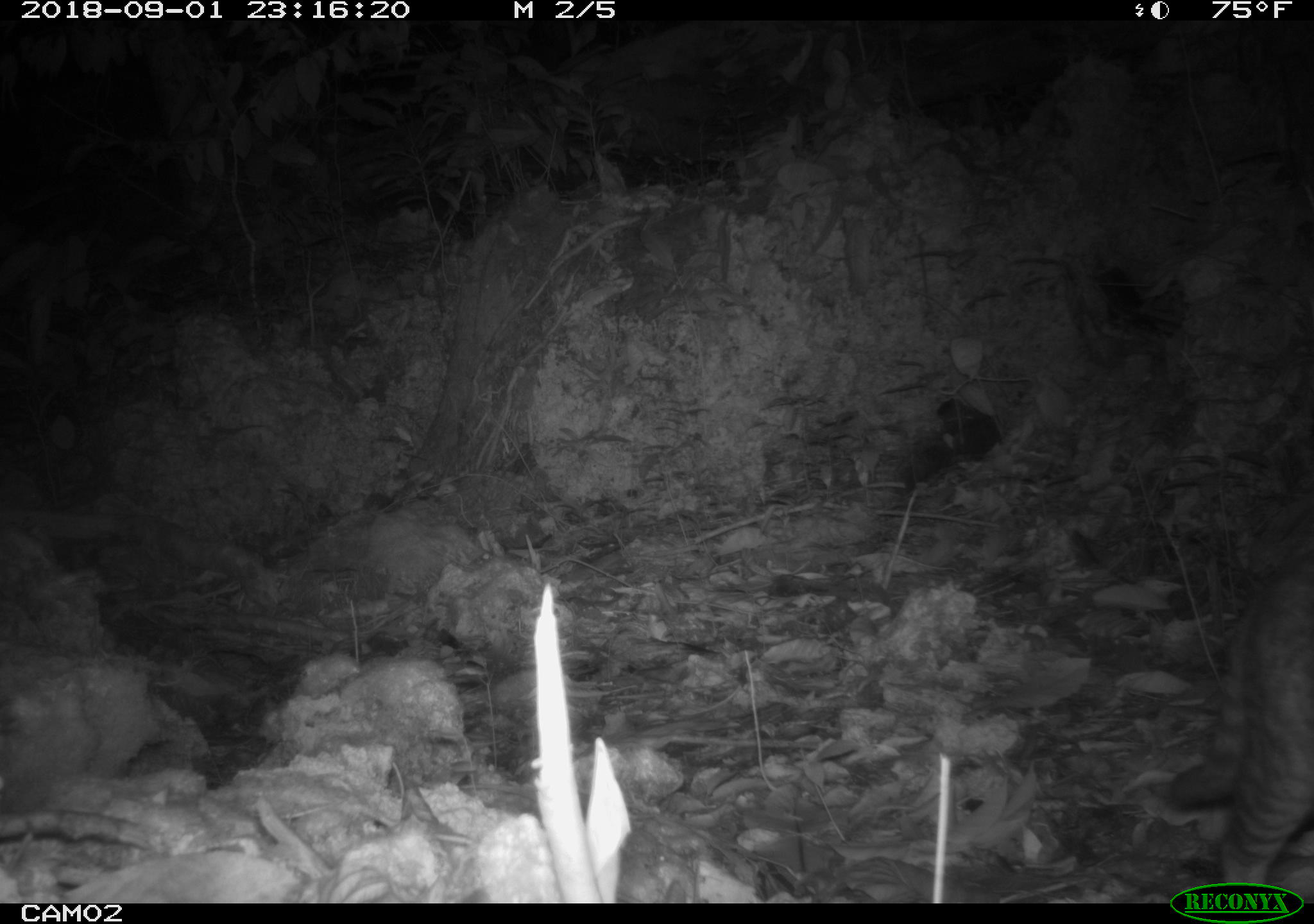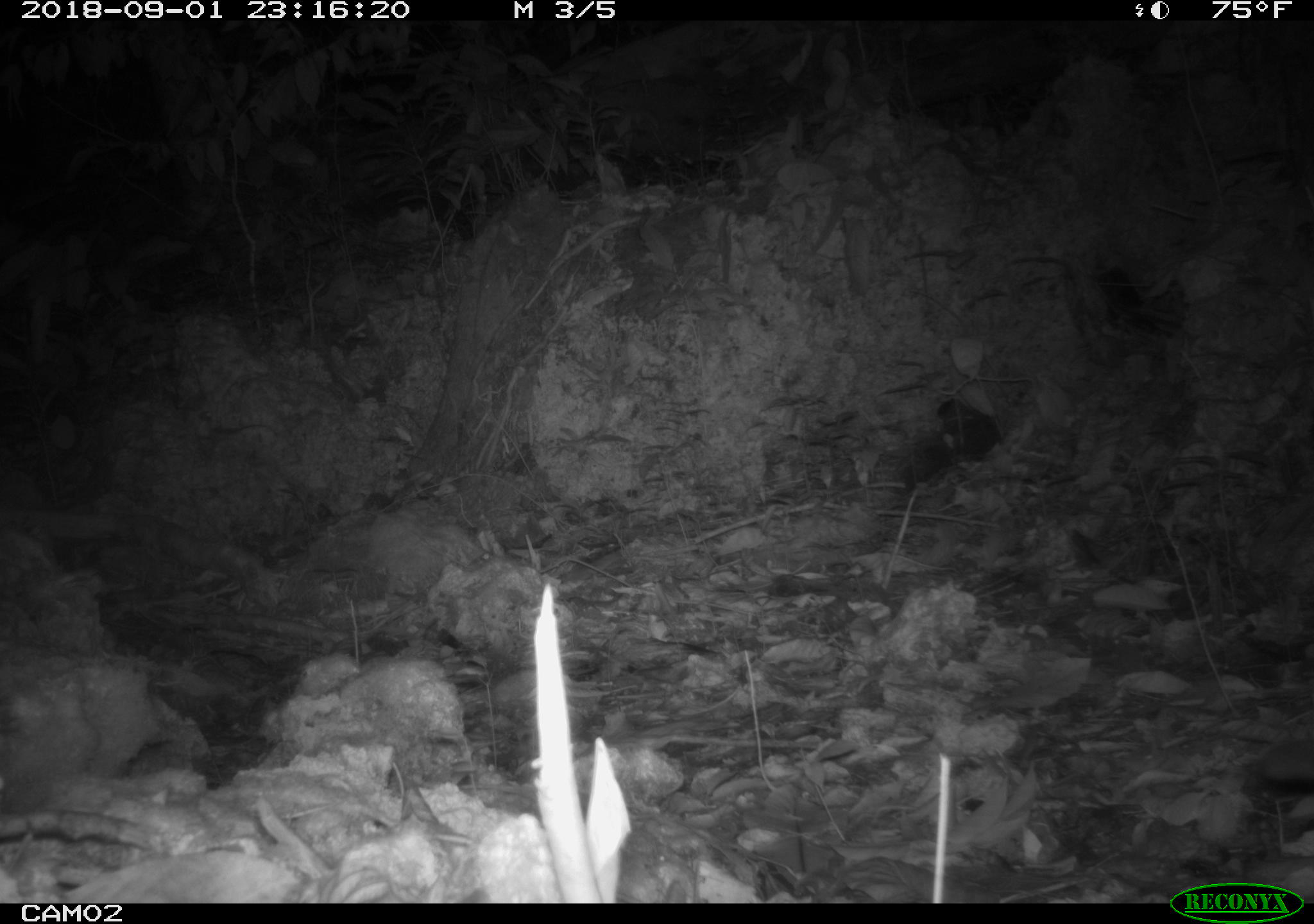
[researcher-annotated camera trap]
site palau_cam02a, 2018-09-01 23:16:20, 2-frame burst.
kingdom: Animalia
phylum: Chordata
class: Mammalia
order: Carnivora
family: Felidae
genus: Felis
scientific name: Felis catus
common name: cat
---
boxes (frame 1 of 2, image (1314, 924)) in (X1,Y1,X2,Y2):
cat: (1170,543,1314,882)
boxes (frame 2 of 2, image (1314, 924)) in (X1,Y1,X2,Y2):
cat: (1259,762,1314,797)